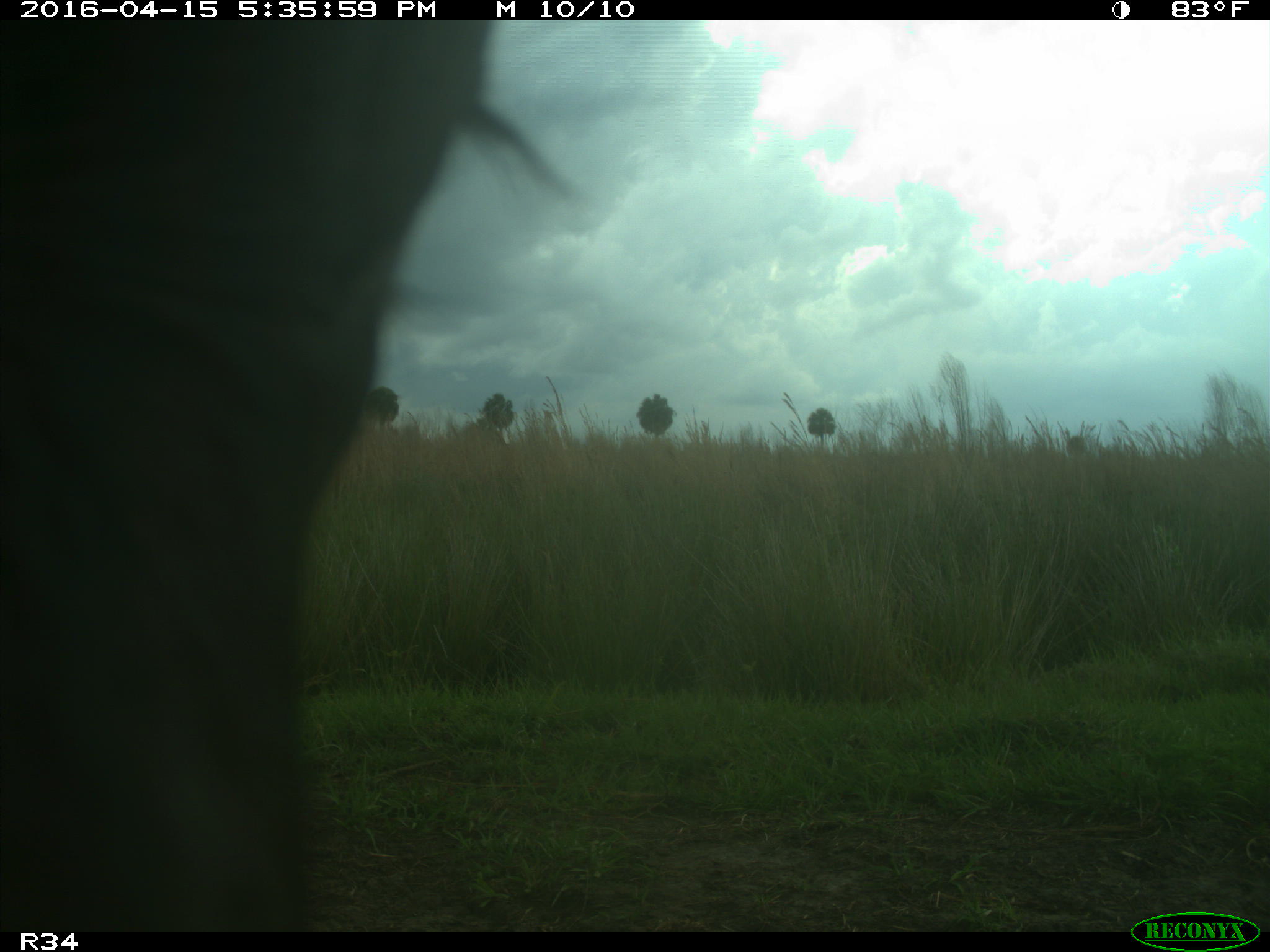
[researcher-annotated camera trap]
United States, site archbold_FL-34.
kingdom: Animalia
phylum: Chordata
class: Mammalia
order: Artiodactyla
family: Bovidae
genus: Bos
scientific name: Bos taurus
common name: domestic cow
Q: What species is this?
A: Bos taurus (domestic cow).